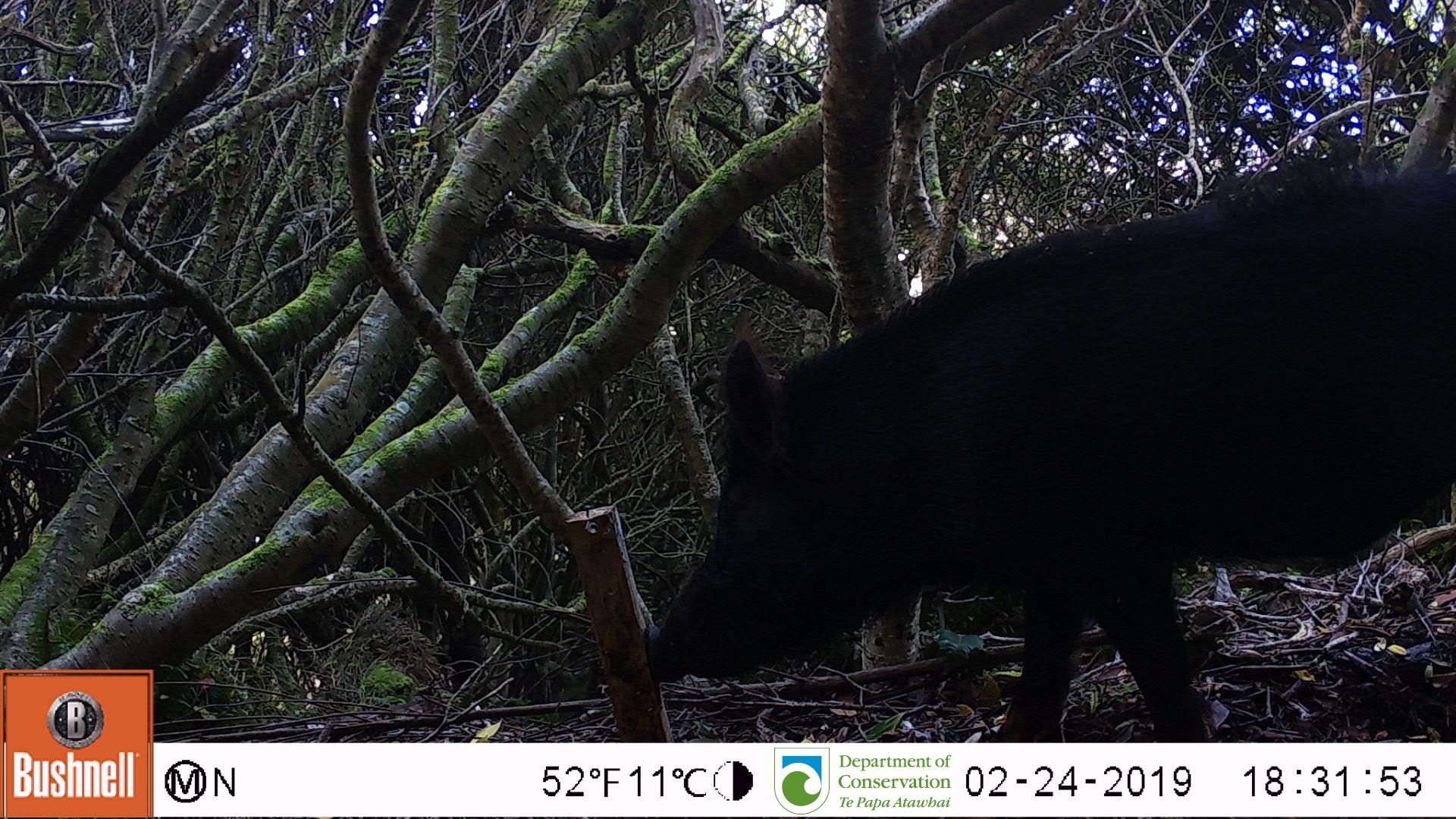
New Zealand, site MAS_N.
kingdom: Animalia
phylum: Chordata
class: Mammalia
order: Artiodactyla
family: Suidae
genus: Sus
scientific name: Sus scrofa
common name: pig